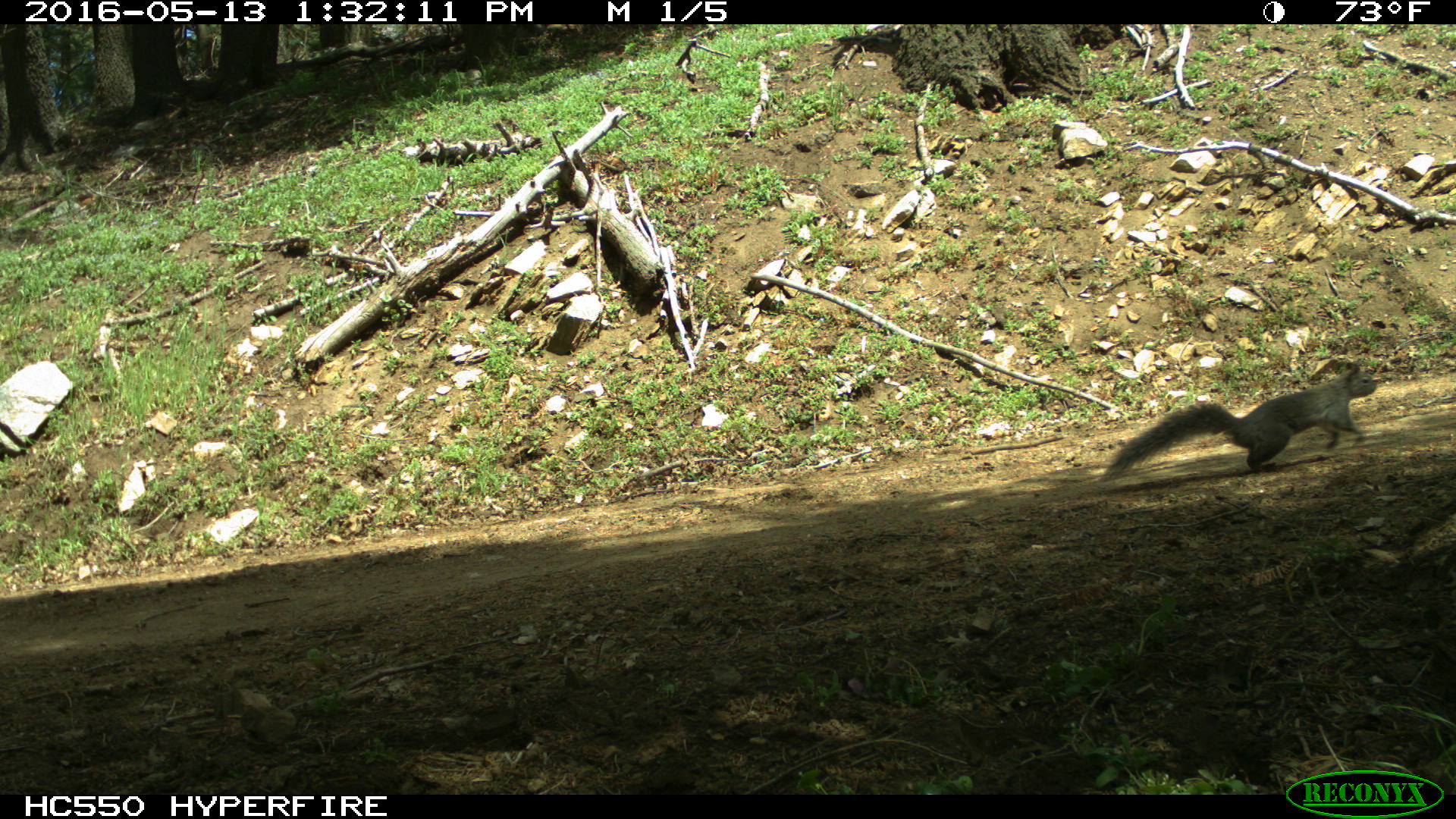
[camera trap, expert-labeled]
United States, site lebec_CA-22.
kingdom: Animalia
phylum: Chordata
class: Mammalia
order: Rodentia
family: Sciuridae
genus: Sciurus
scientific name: Sciurus carolinensis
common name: eastern gray squirrel